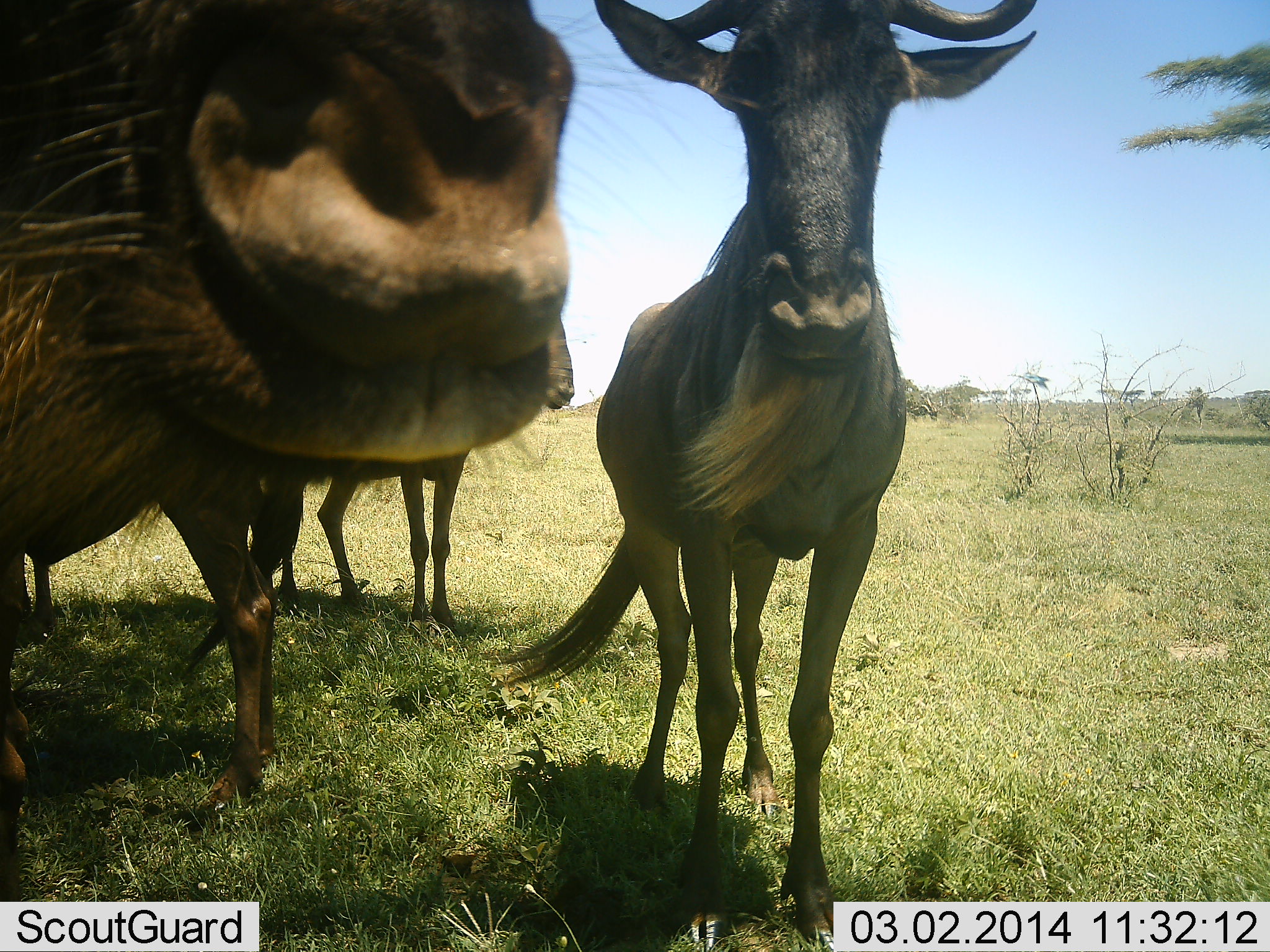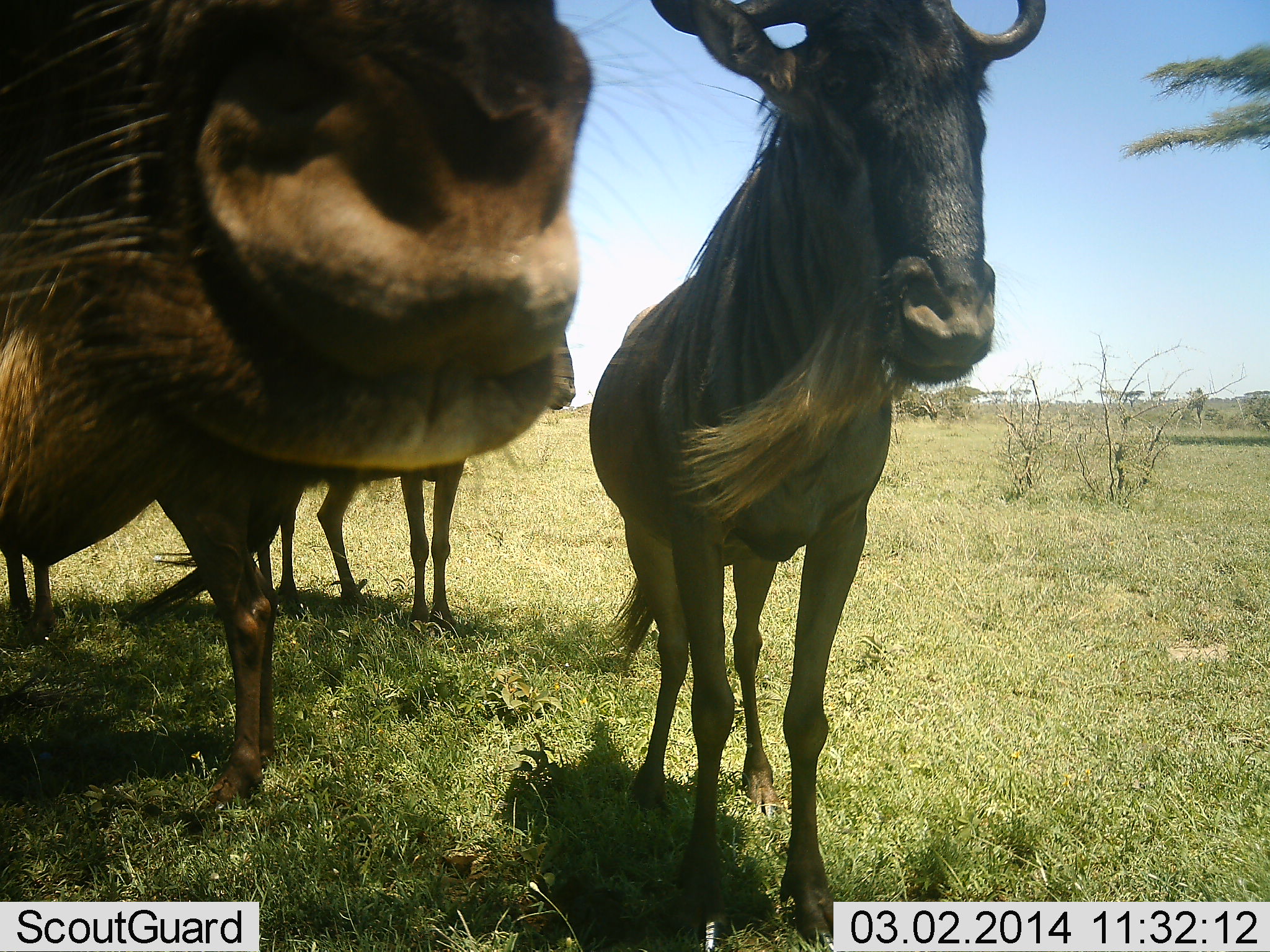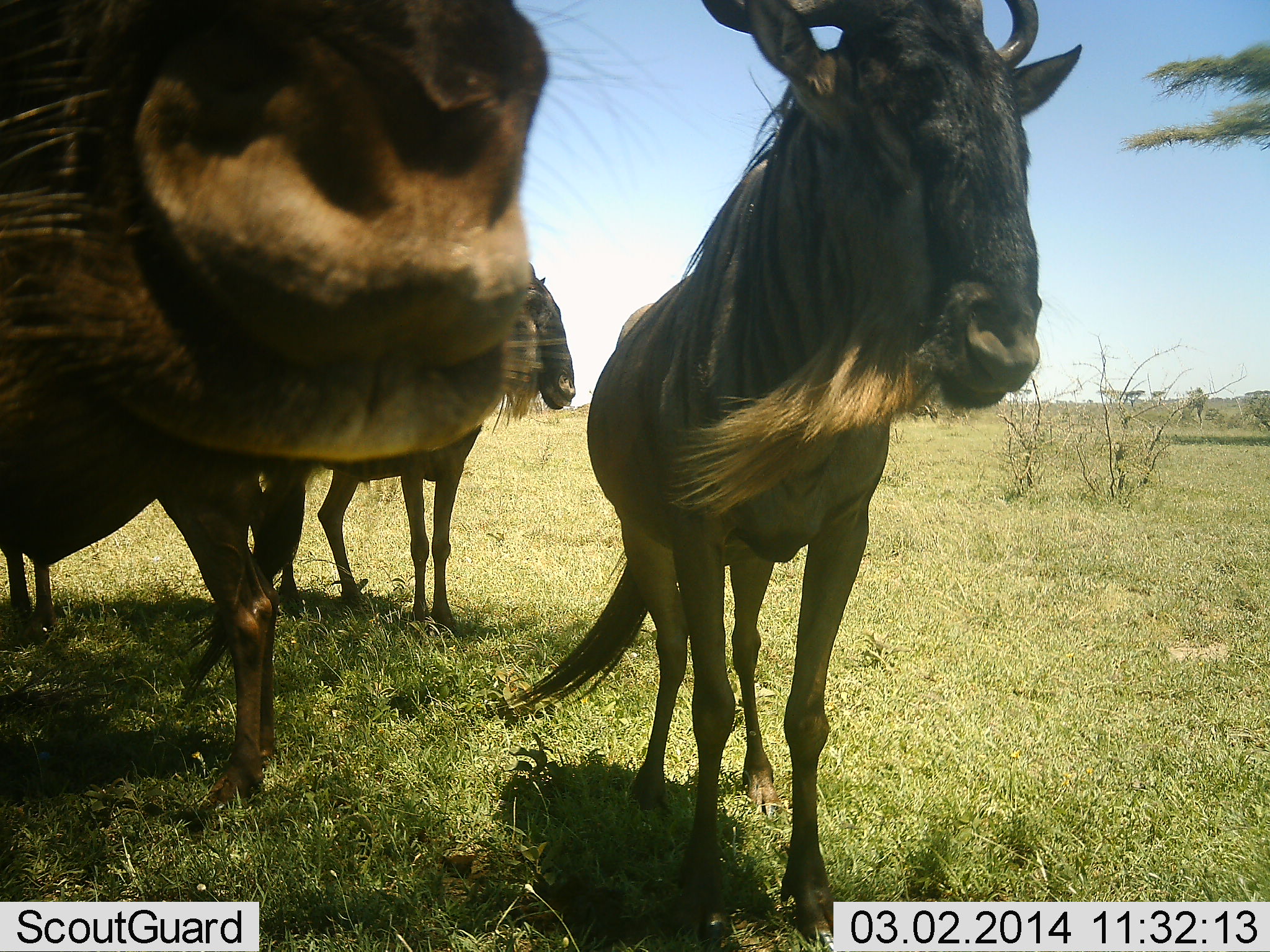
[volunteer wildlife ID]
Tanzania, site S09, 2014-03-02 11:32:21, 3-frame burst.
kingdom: Animalia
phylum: Chordata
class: Mammalia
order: Artiodactyla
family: Bovidae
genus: Connochaetes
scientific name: Connochaetes taurinus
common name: blue wildebeest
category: wildebeest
Wildebeest (blue wildebeest) (Connochaetes taurinus), count 4. Behavior (volunteer vote fractions): standing 100%, resting 0%, moving 0%, interacting 0%. Young present (vote fraction): 10%. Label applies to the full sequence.